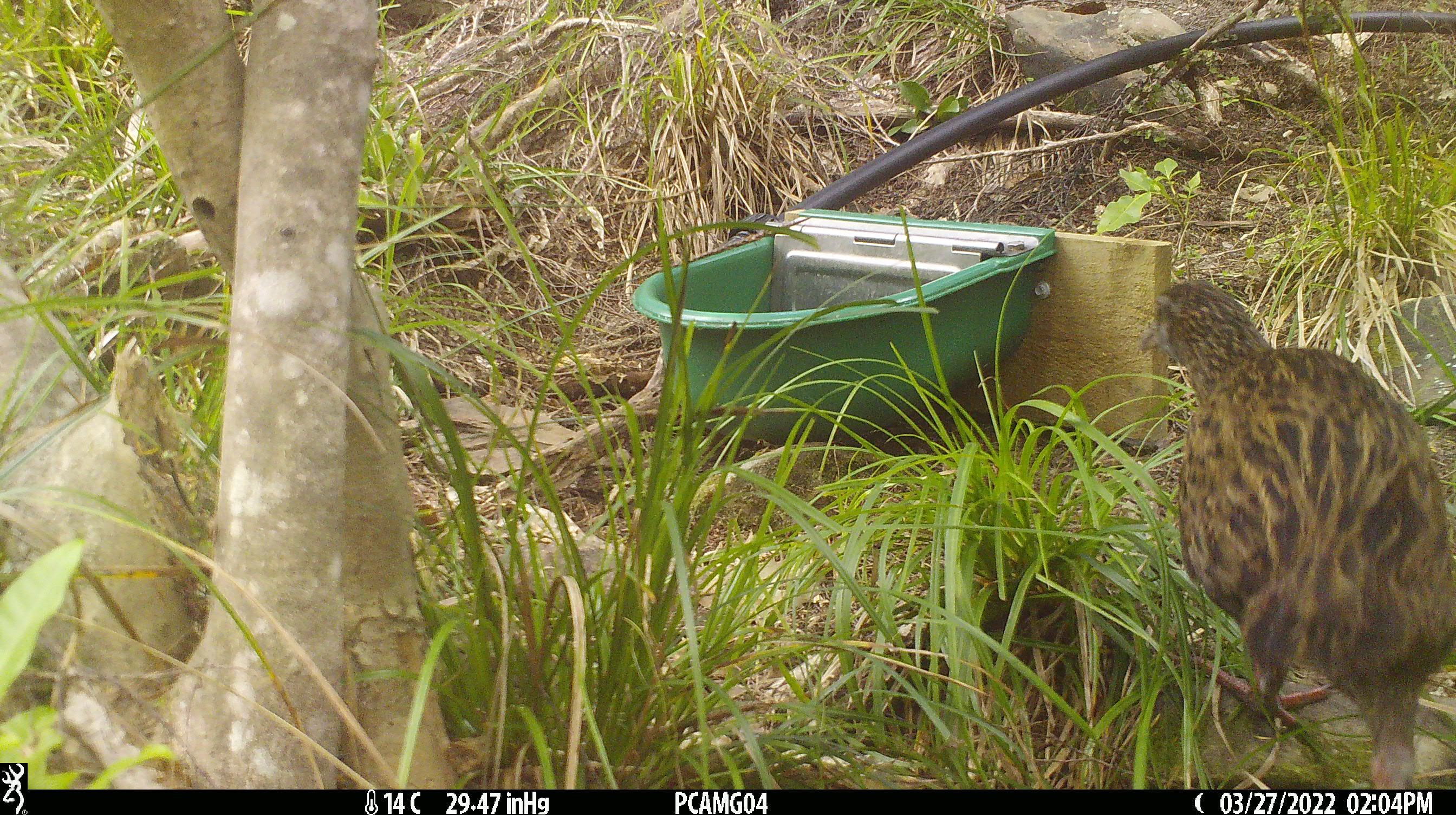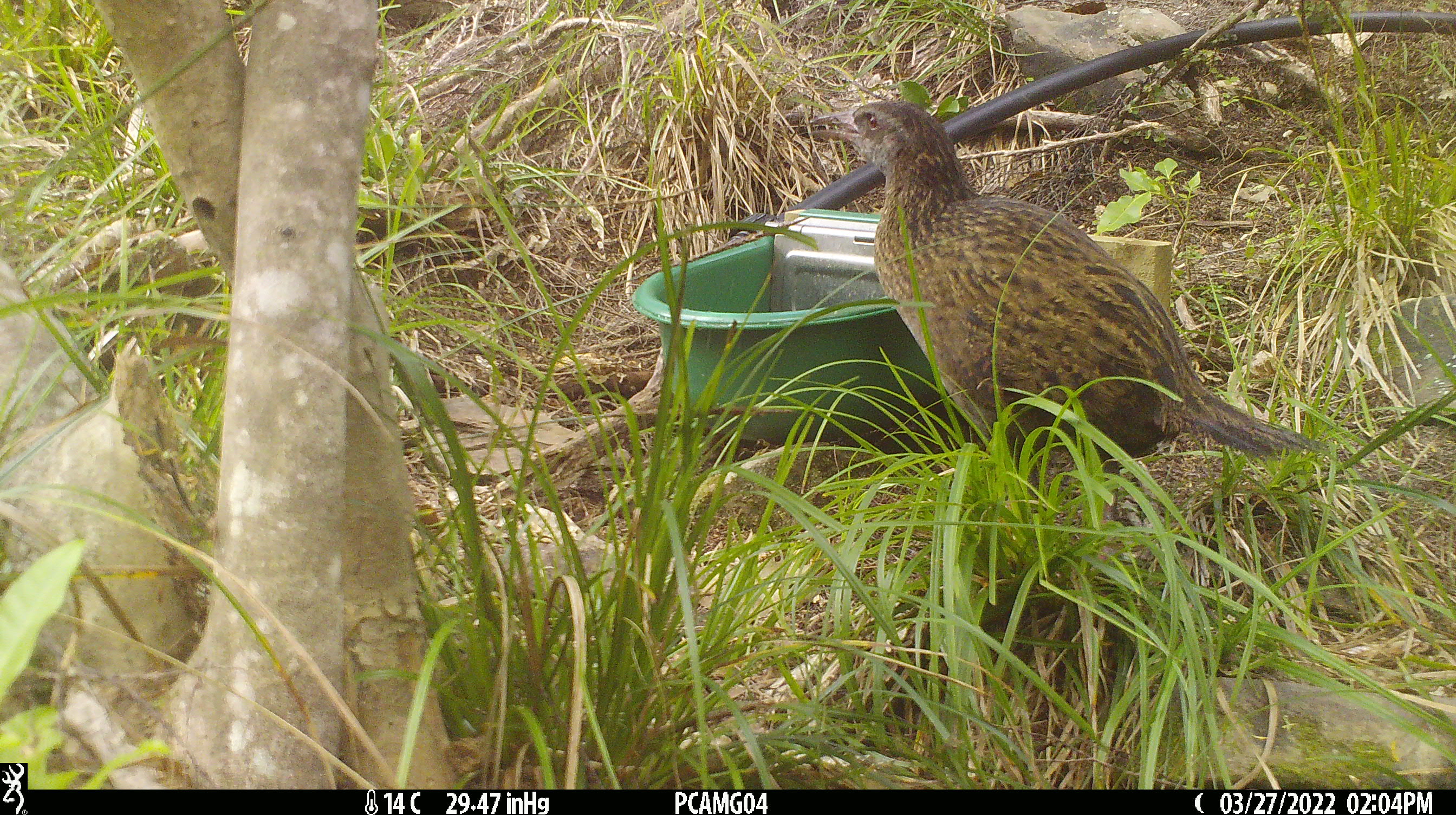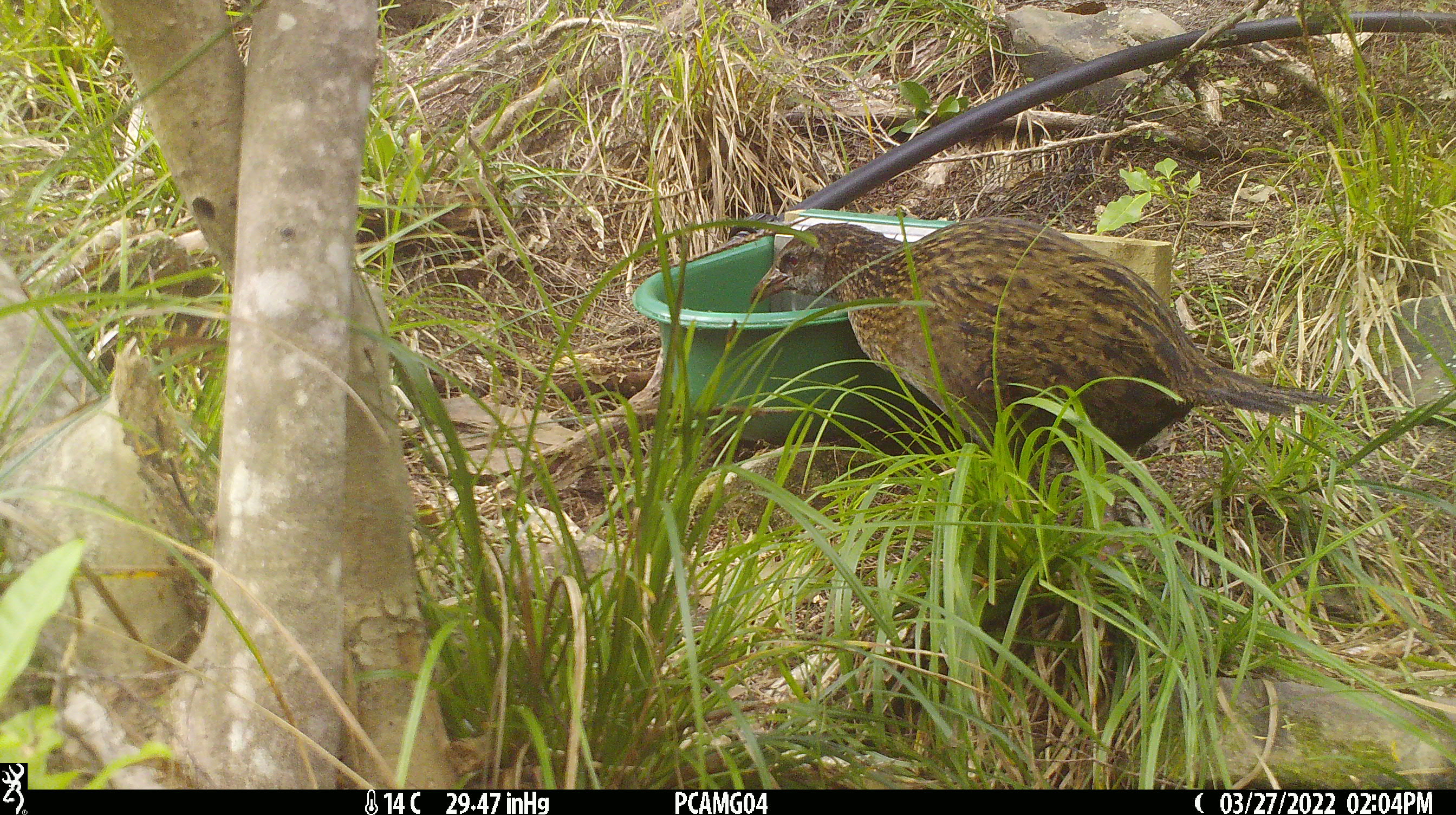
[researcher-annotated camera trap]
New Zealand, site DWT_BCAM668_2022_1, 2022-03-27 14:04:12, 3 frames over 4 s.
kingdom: Animalia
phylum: Chordata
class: Aves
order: Gruiformes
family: Rallidae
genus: Gallirallus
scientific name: Gallirallus australis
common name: weka